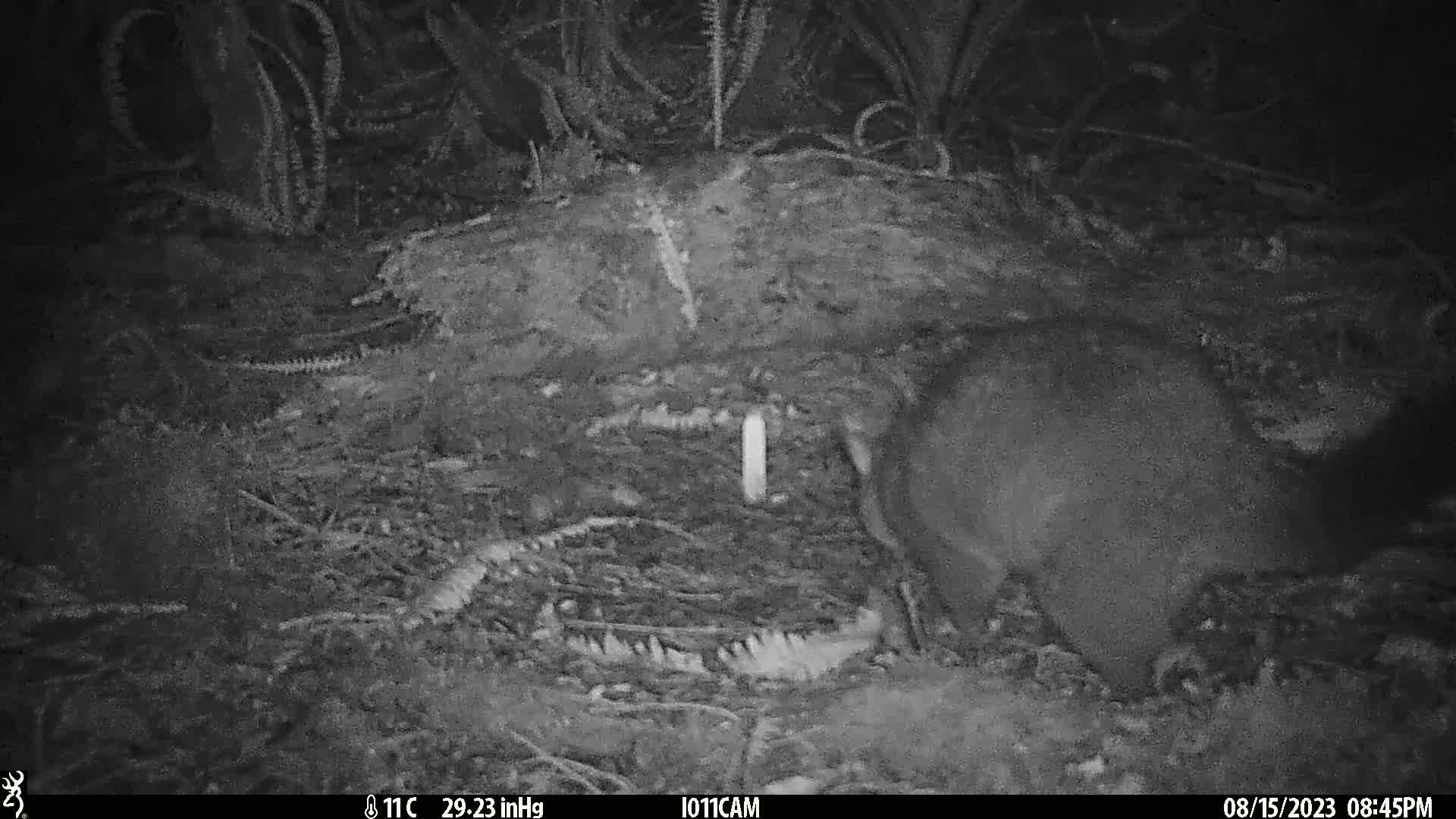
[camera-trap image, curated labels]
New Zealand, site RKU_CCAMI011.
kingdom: Animalia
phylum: Chordata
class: Mammalia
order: Diprotodontia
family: Phalangeridae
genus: Trichosurus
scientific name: Trichosurus vulpecula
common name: common brushtail possum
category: possum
Possum (common brushtail possum) (Trichosurus vulpecula).